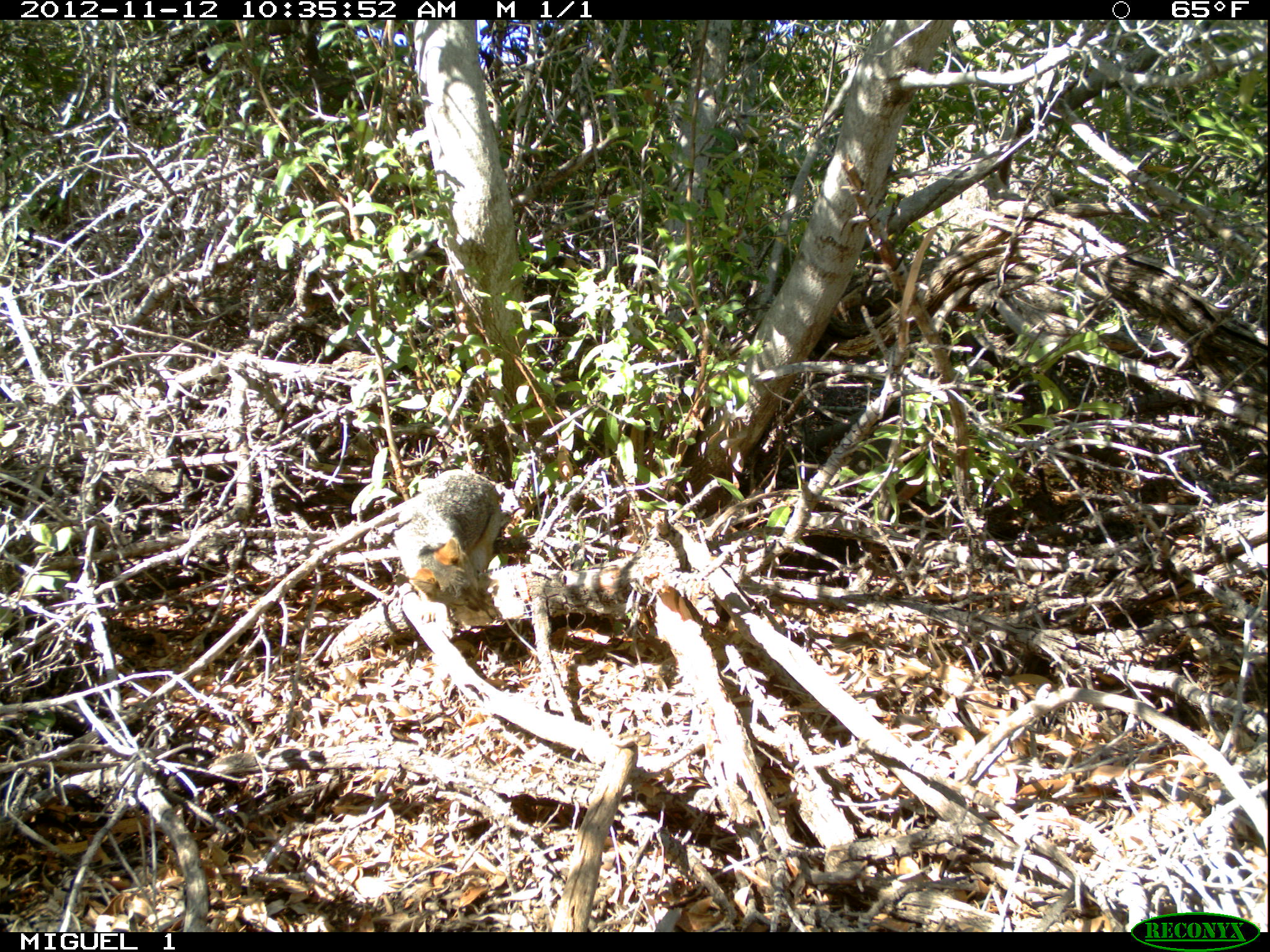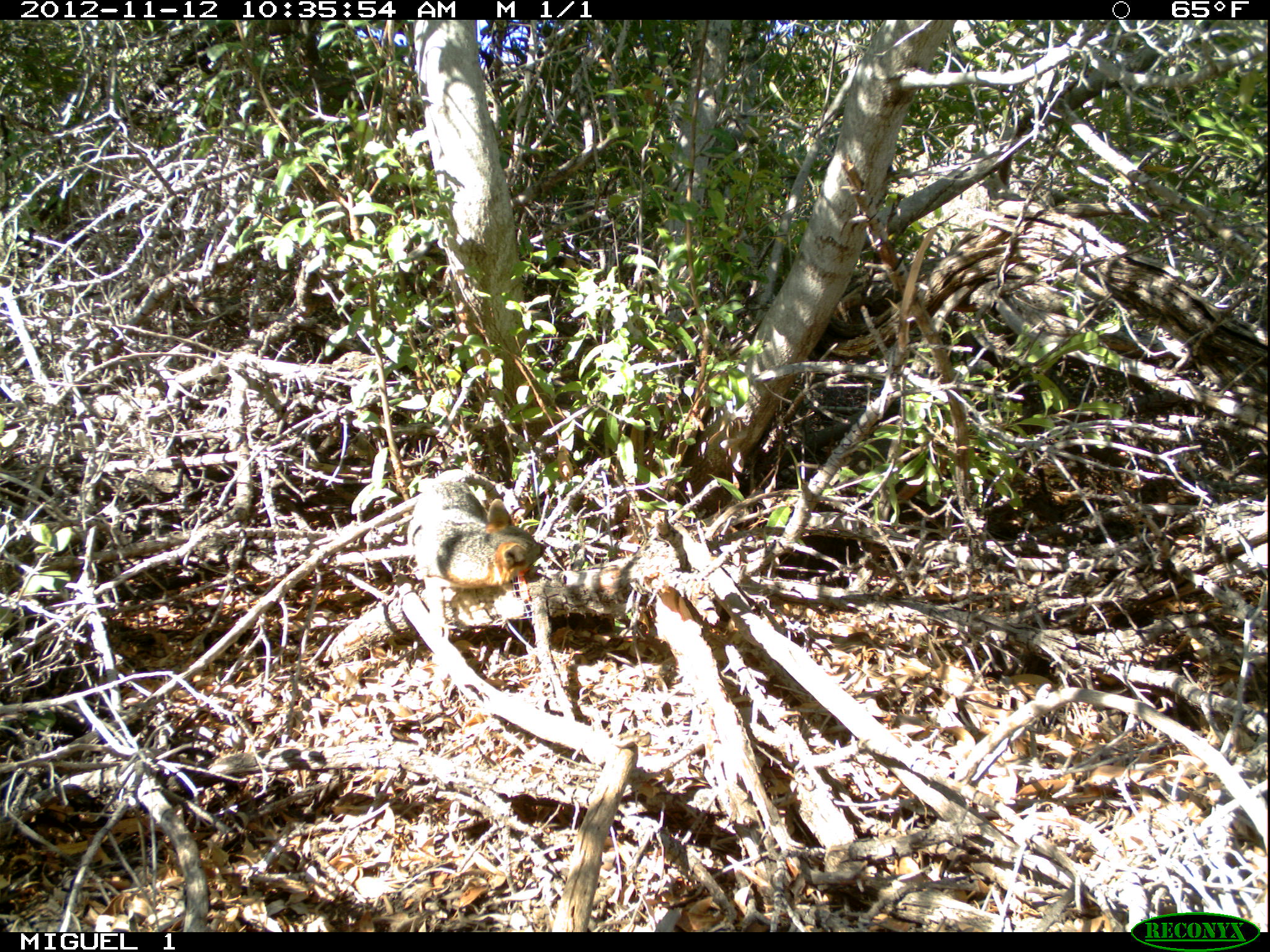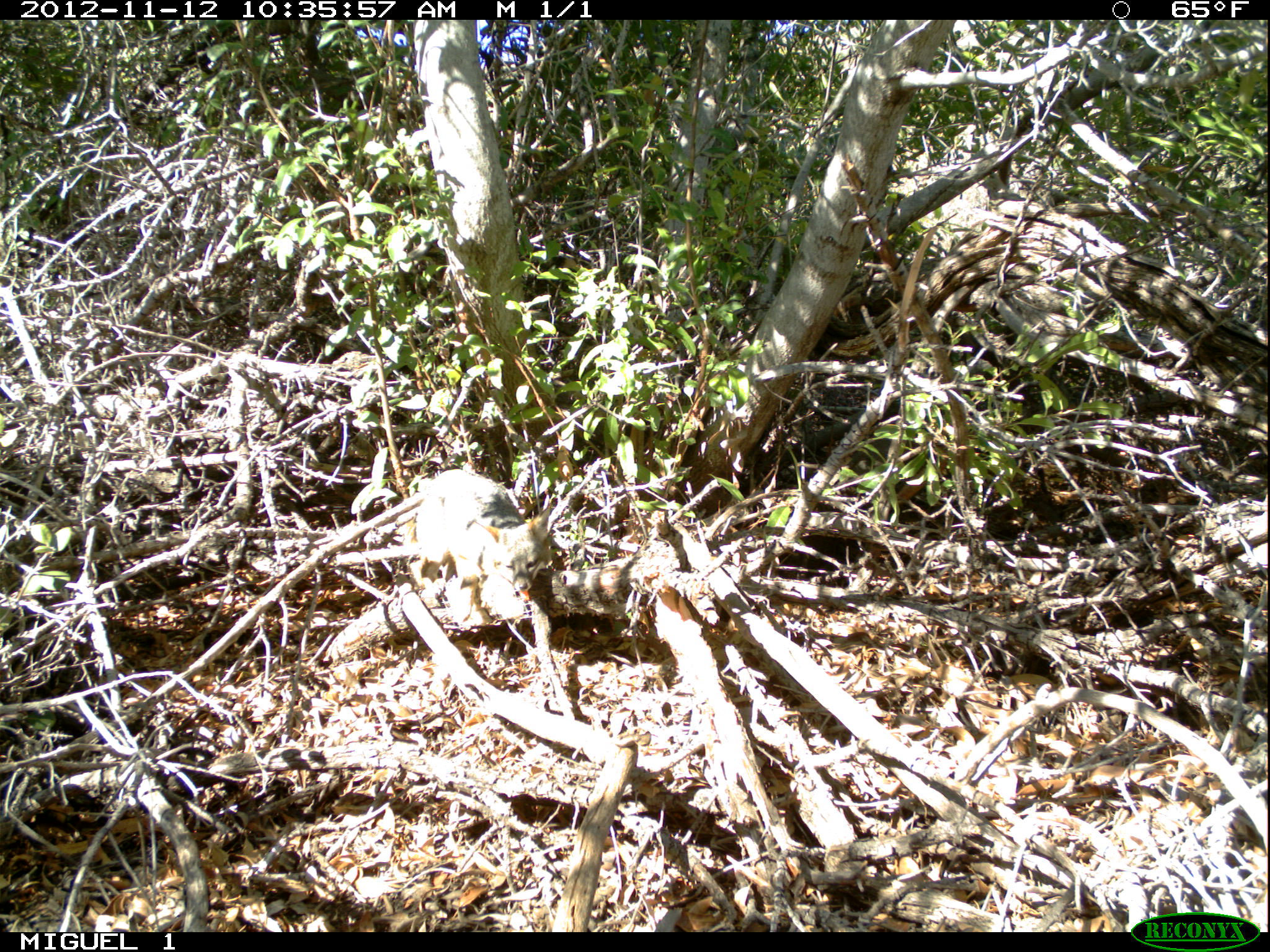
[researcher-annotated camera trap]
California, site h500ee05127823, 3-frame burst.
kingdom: Animalia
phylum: Chordata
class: Mammalia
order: Carnivora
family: Canidae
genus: Urocyon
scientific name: Urocyon littoralis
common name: island fox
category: fox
Fox (island fox) (Urocyon littoralis).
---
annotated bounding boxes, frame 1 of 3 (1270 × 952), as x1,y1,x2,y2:
fox: 407,469,499,606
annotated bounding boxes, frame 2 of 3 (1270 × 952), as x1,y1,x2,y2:
fox: 407,481,546,588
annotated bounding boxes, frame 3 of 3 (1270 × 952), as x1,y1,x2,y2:
fox: 415,468,552,591